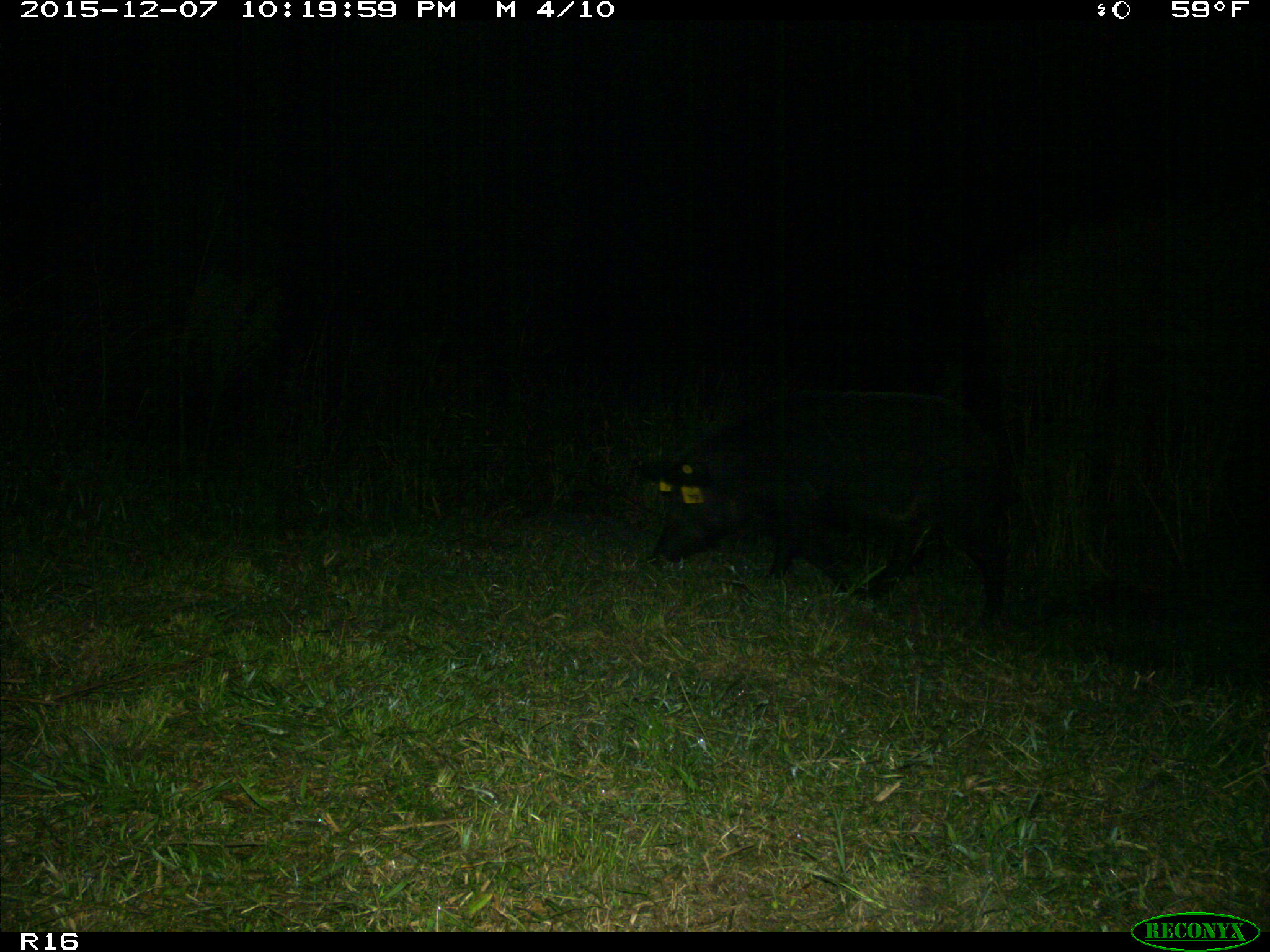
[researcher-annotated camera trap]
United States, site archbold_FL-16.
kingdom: Animalia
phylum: Chordata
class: Mammalia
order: Artiodactyla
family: Suidae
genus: Sus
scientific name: Sus scrofa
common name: wild boar